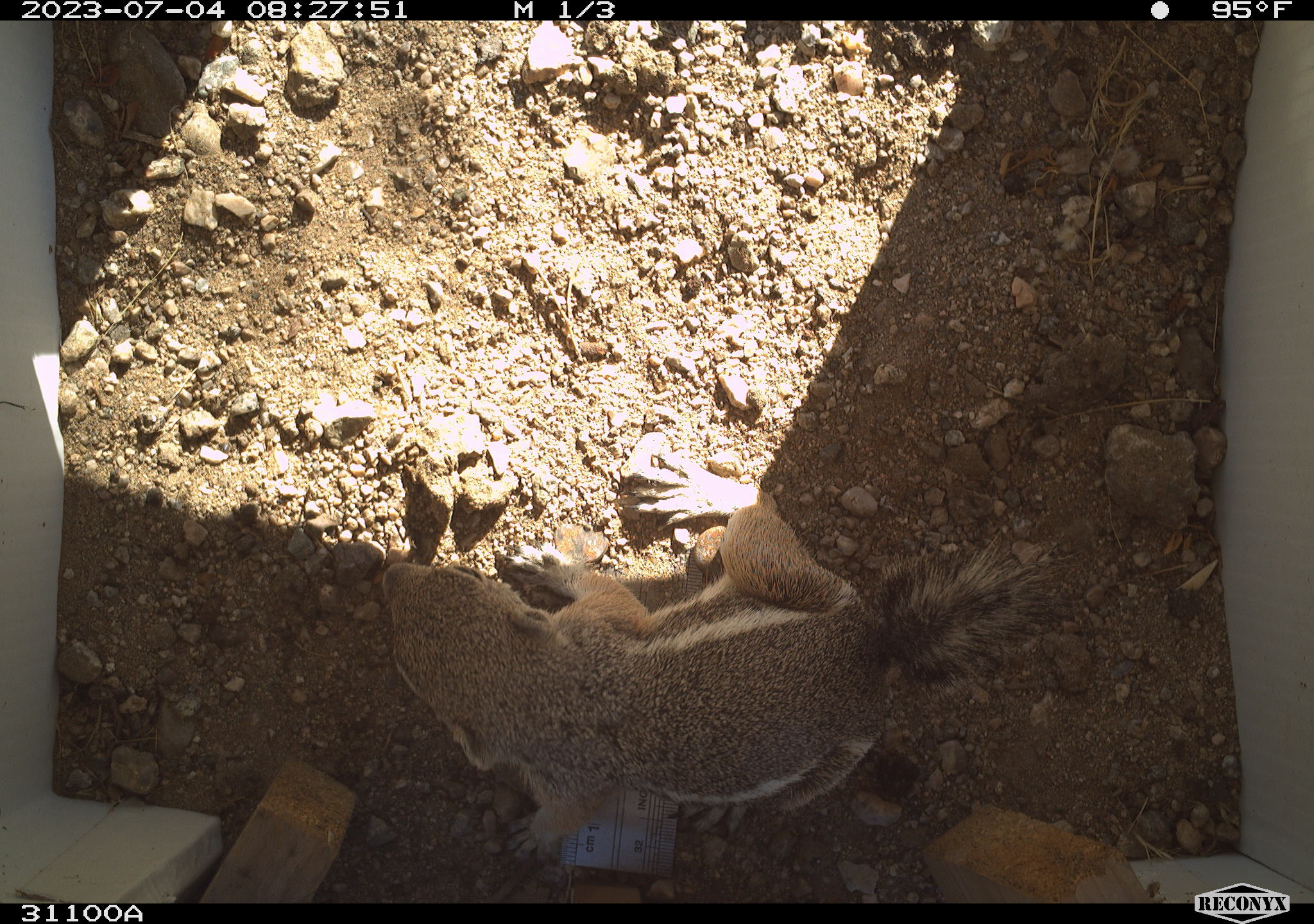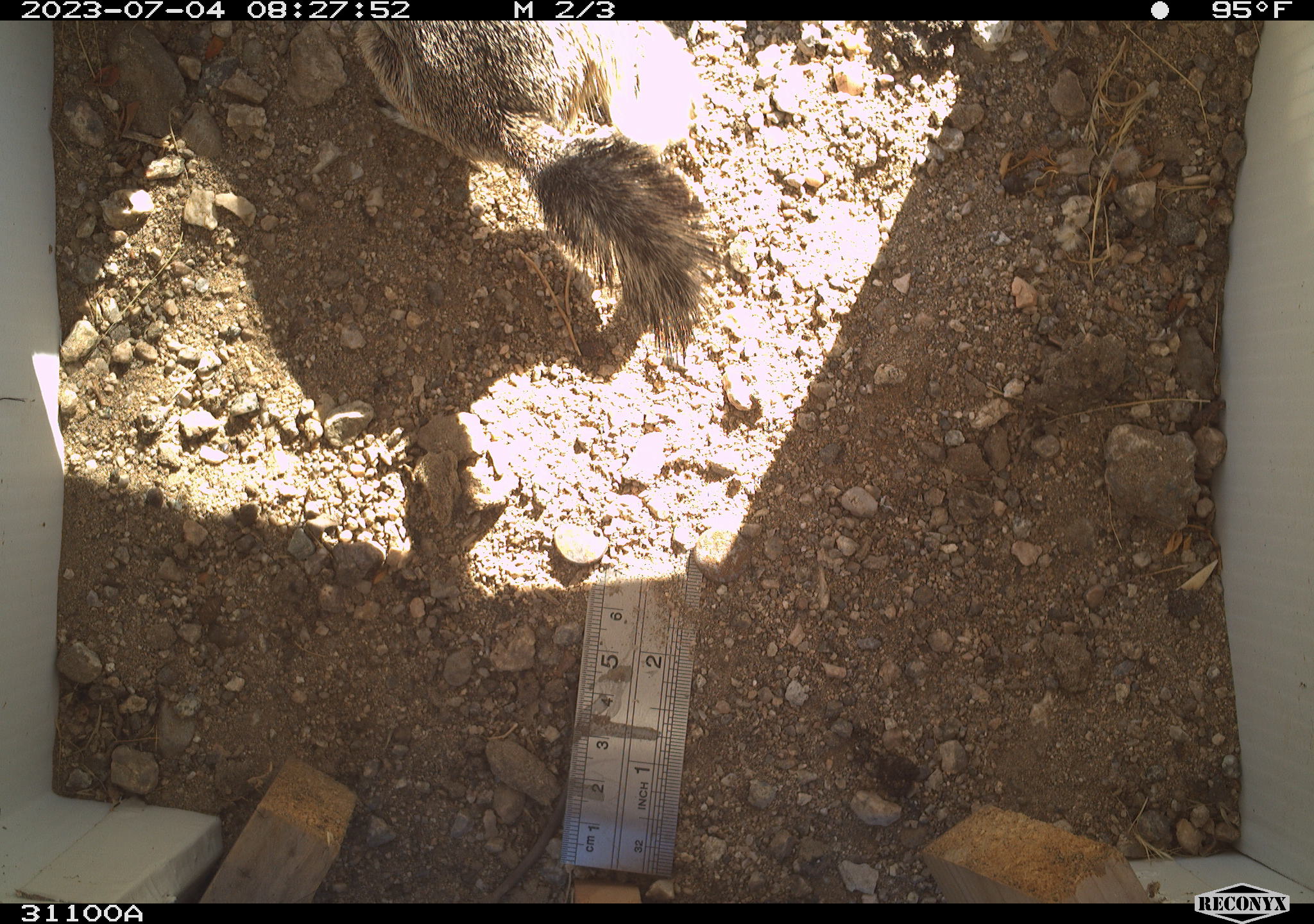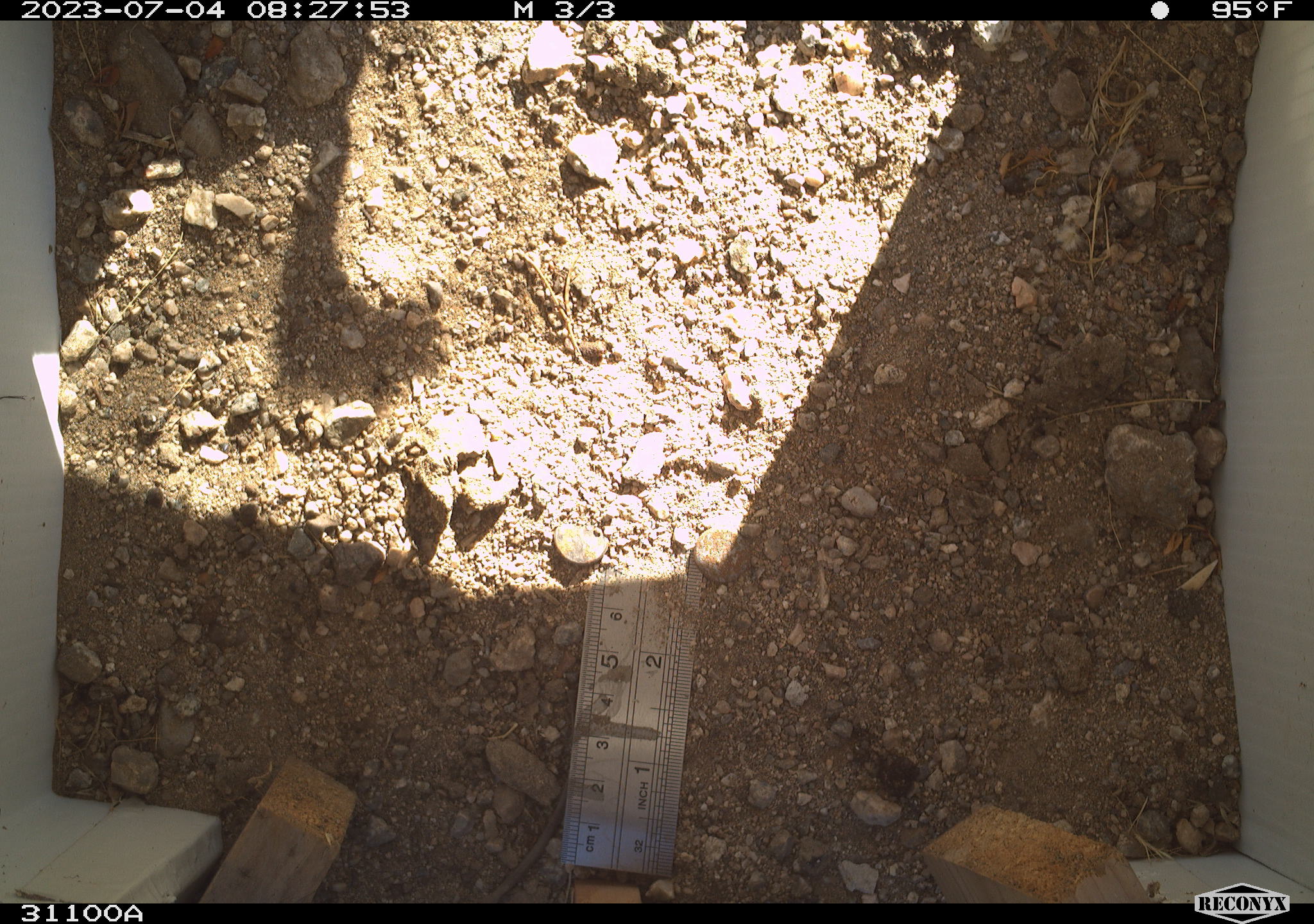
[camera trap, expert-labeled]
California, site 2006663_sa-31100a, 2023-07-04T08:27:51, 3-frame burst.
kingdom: Animalia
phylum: Chordata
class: Mammalia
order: Rodentia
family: Sciuridae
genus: Ammospermophilus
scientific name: Ammospermophilus leucurus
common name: white-tailed antelope squirrel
White-tailed antelope squirrel (Ammospermophilus leucurus).